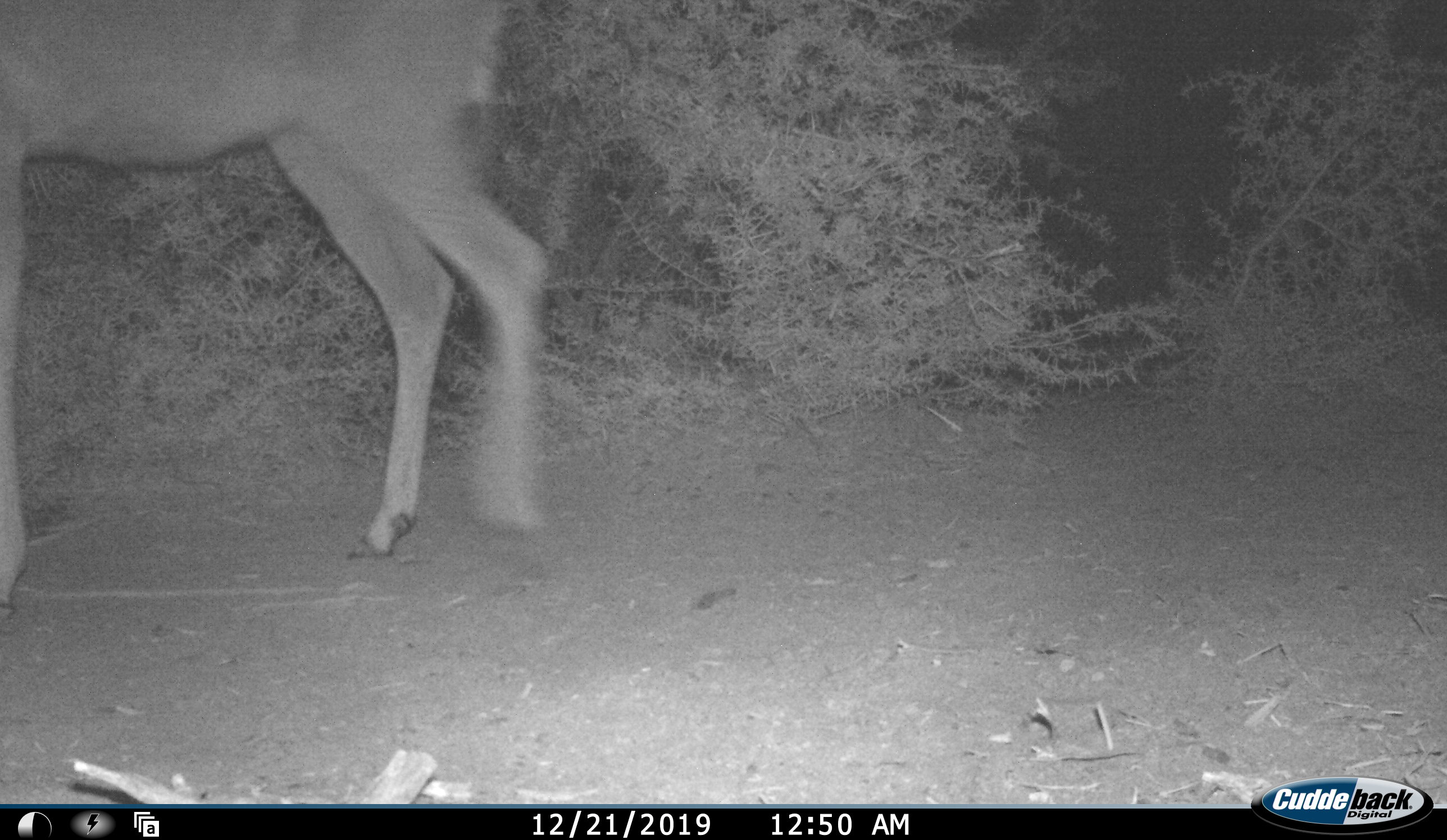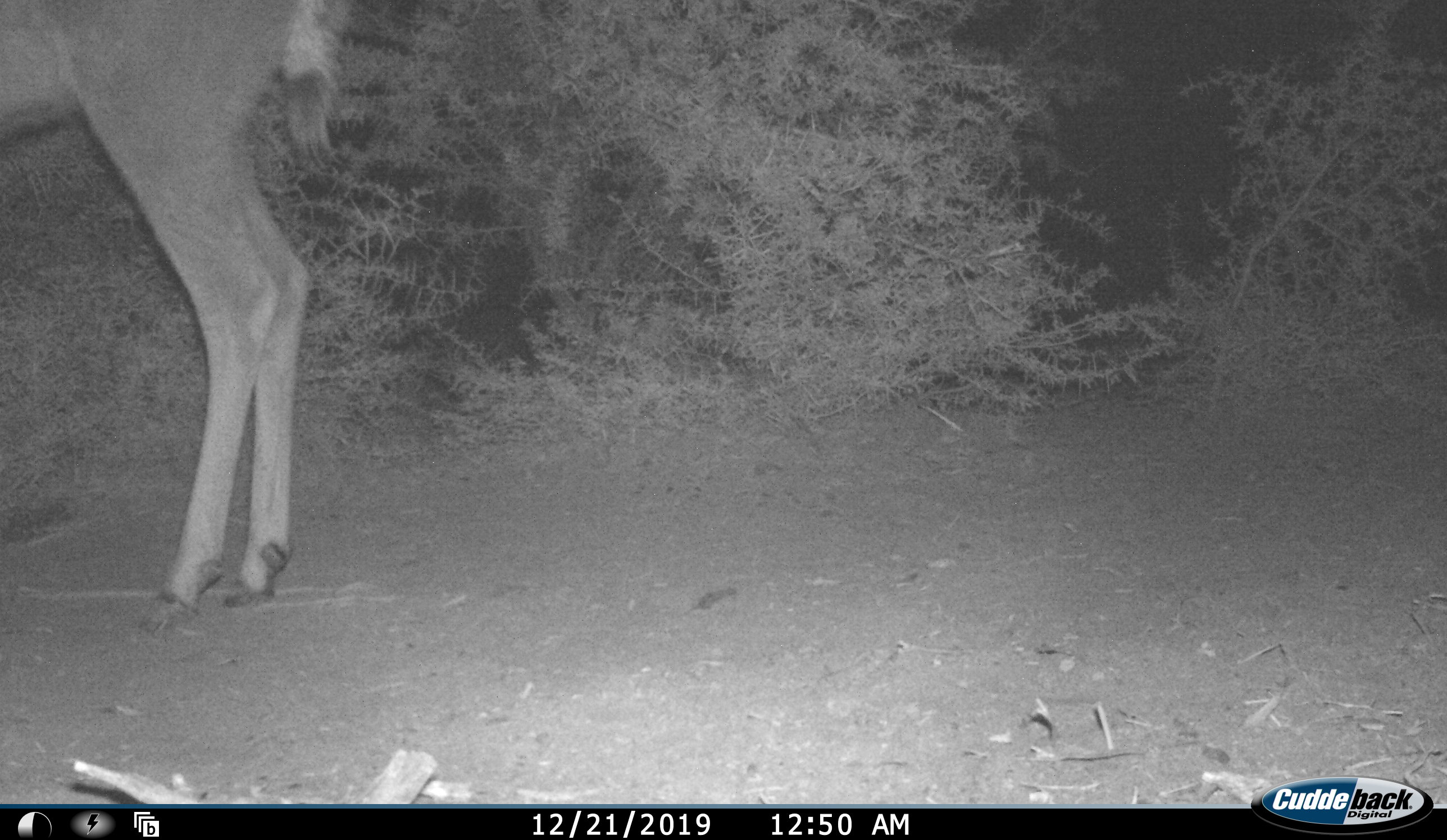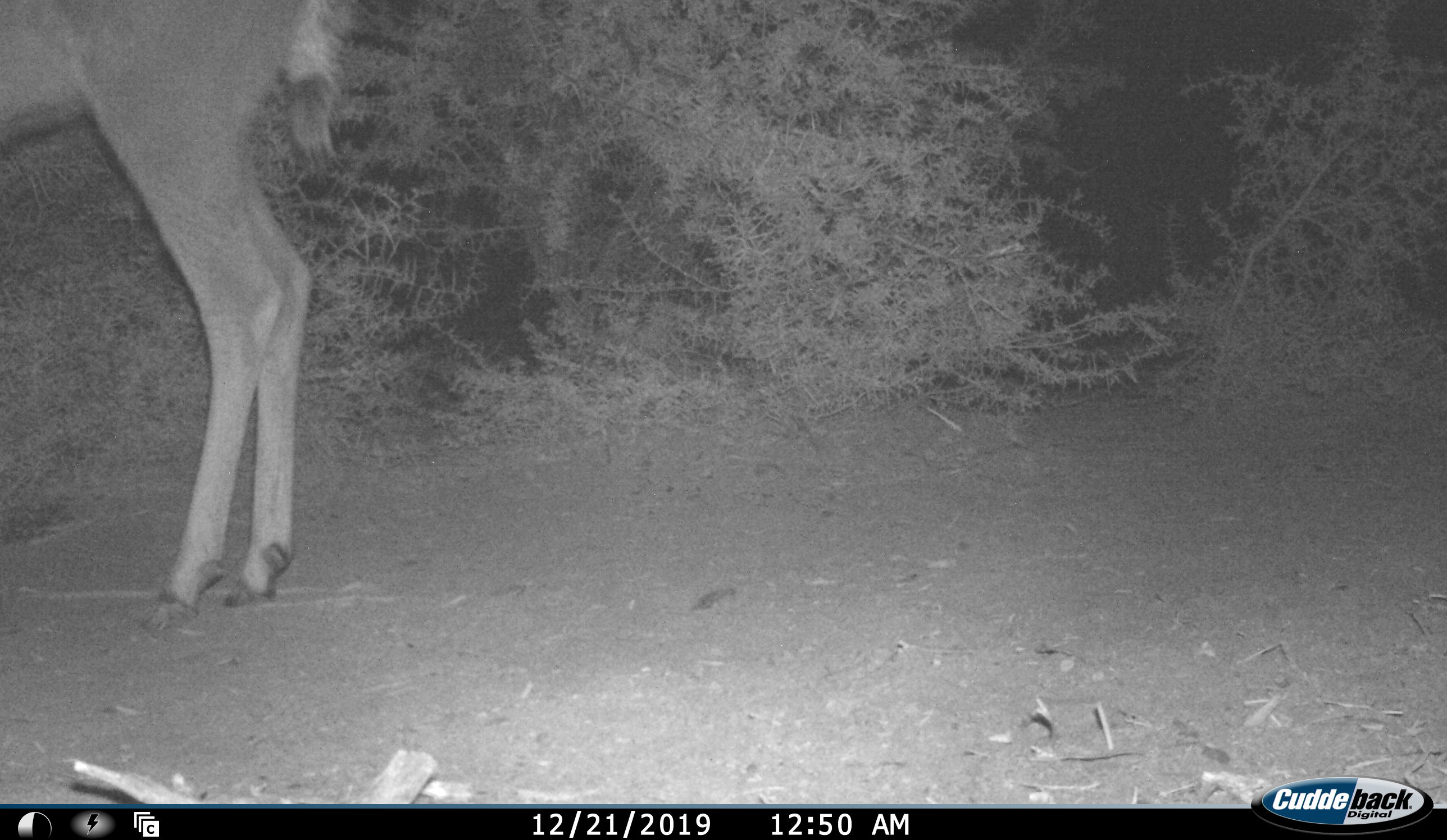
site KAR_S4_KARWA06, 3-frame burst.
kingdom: Animalia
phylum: Chordata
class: Mammalia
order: Artiodactyla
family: Bovidae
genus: Tragelaphus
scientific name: Tragelaphus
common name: kudu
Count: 1.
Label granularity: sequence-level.